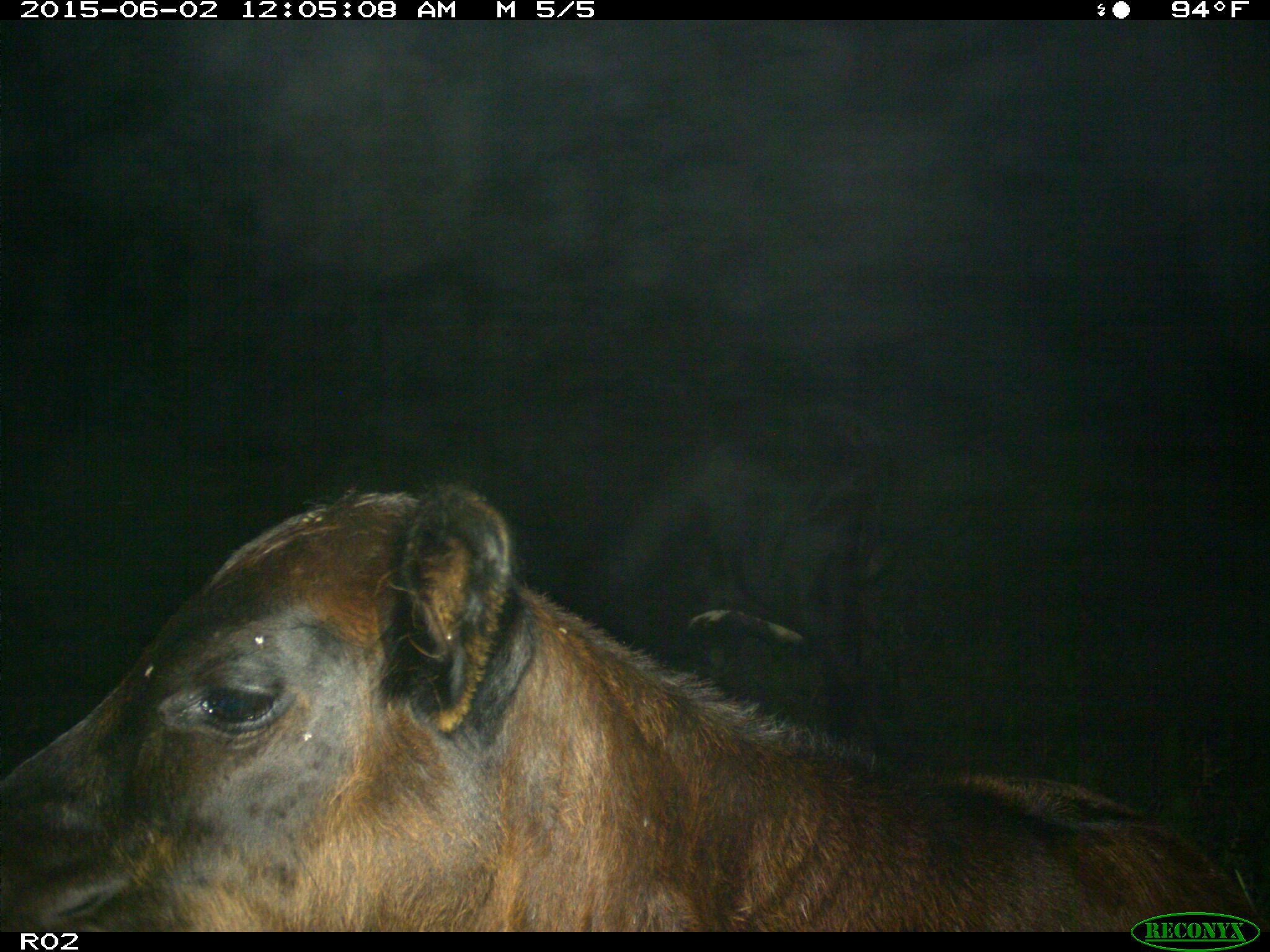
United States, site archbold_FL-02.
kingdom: Animalia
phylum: Chordata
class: Mammalia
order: Artiodactyla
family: Bovidae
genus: Bos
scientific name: Bos taurus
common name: domestic cow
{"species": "Bos taurus (domestic cow)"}